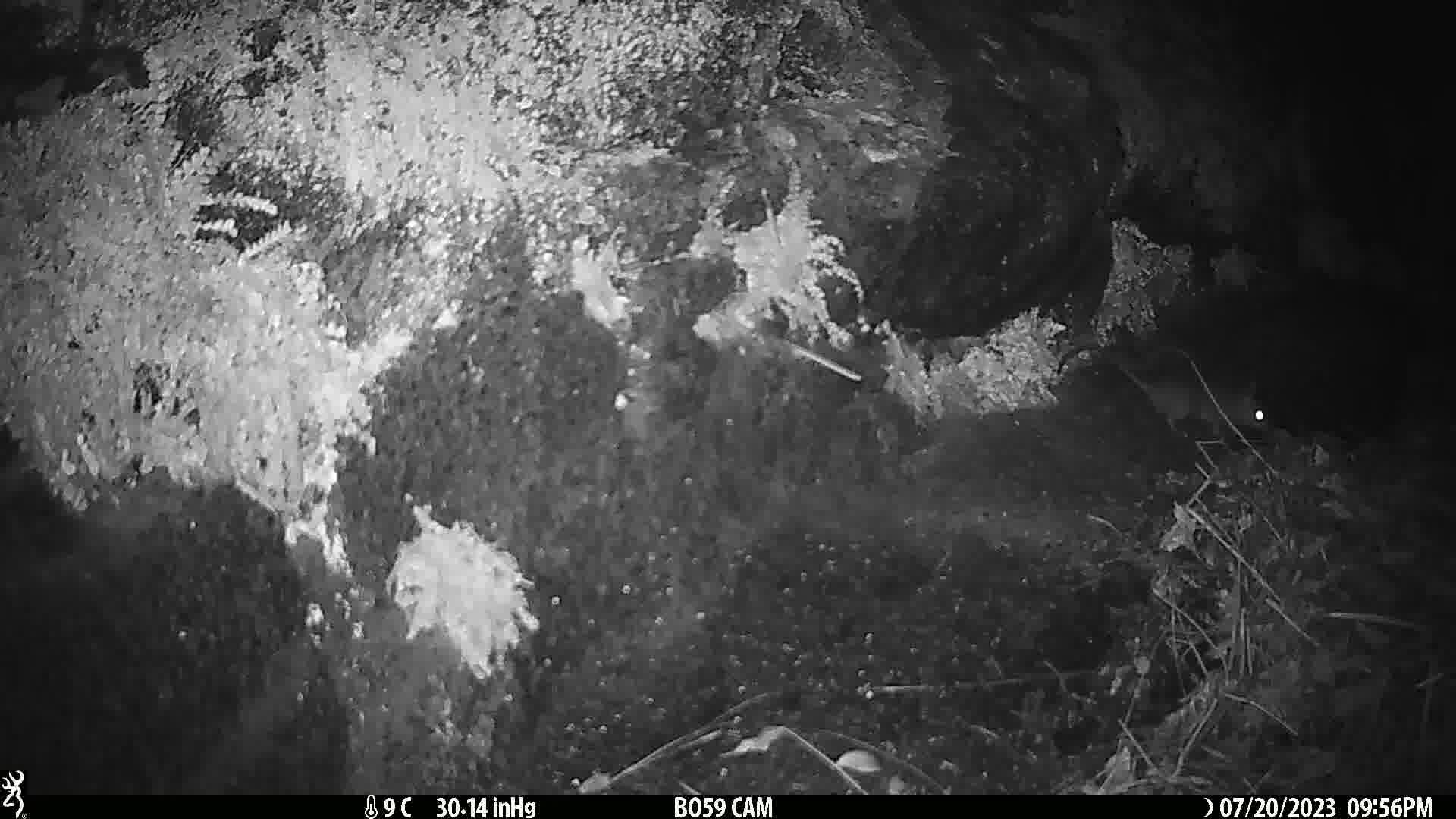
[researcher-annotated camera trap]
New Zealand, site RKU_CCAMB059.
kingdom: Animalia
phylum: Chordata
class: Mammalia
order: Rodentia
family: Muridae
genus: Rattus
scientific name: Rattus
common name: rat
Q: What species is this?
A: Rat (Rattus).